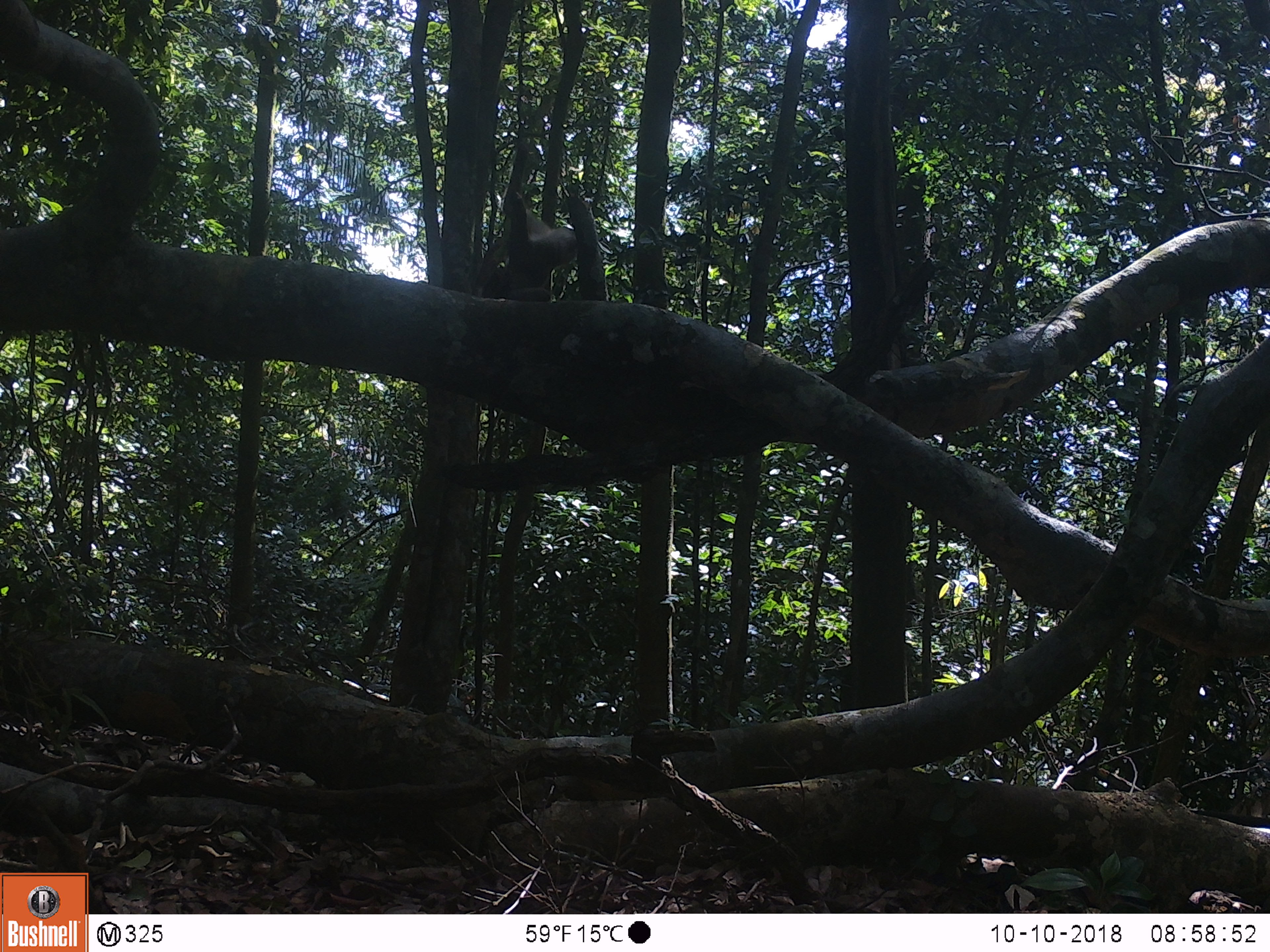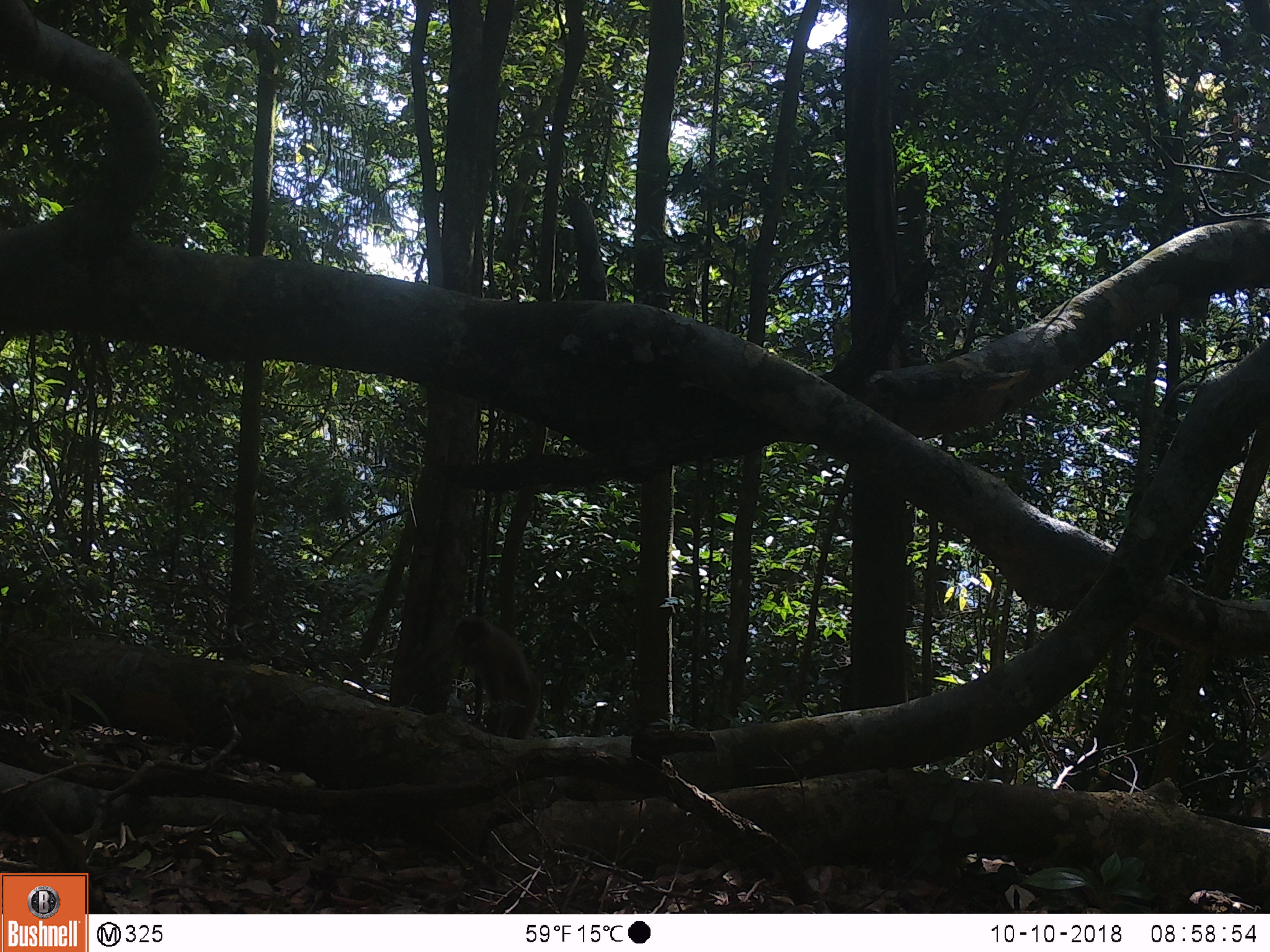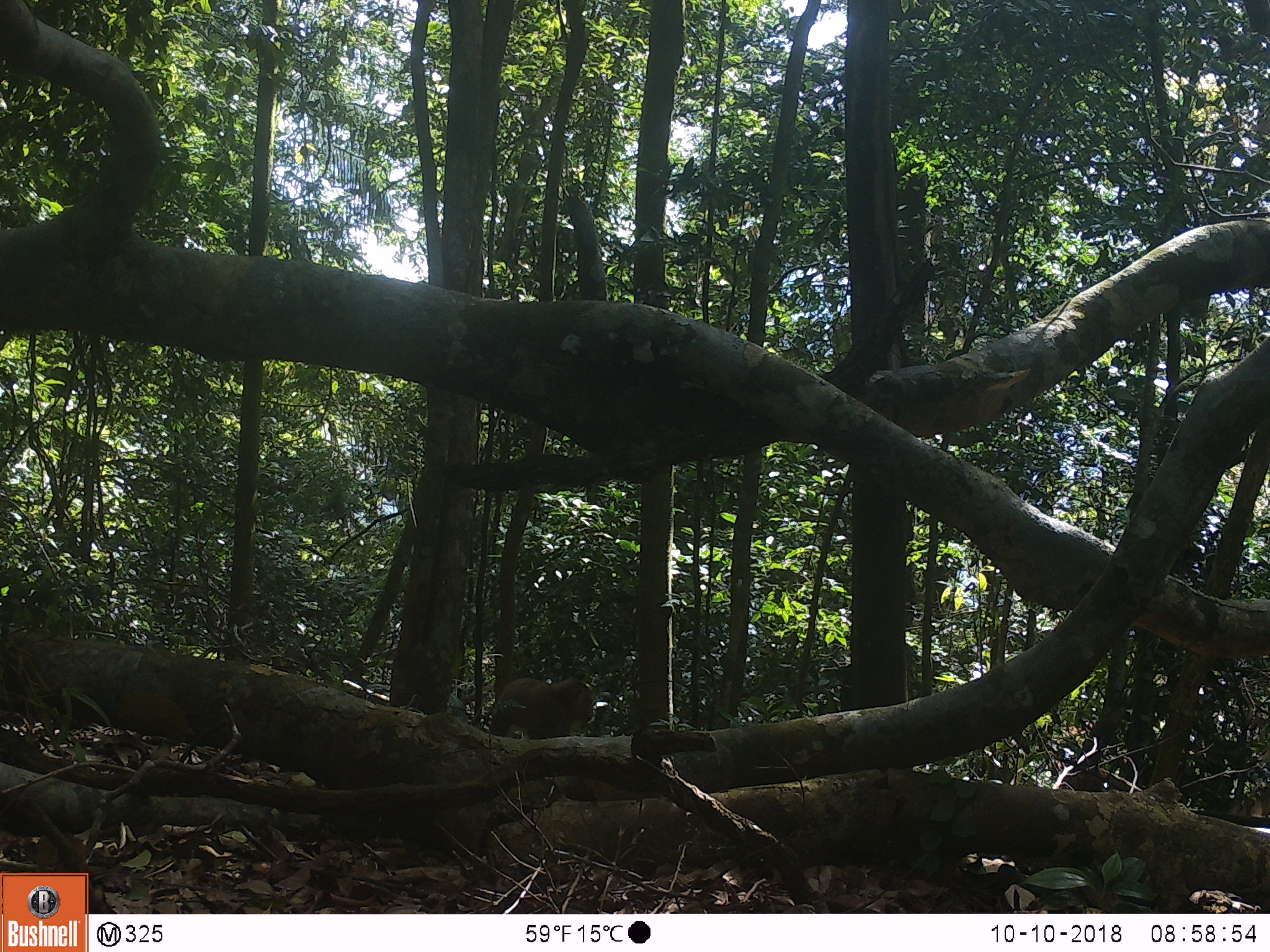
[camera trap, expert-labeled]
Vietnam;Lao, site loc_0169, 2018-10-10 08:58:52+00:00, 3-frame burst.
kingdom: Animalia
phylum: Chordata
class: Mammalia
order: Primates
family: Cercopithecidae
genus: Macaca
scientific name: Macaca nemestrina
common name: pig-tailed macaque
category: pig tailed macaque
Pig tailed macaque (pig-tailed macaque) (Macaca nemestrina). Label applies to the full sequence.